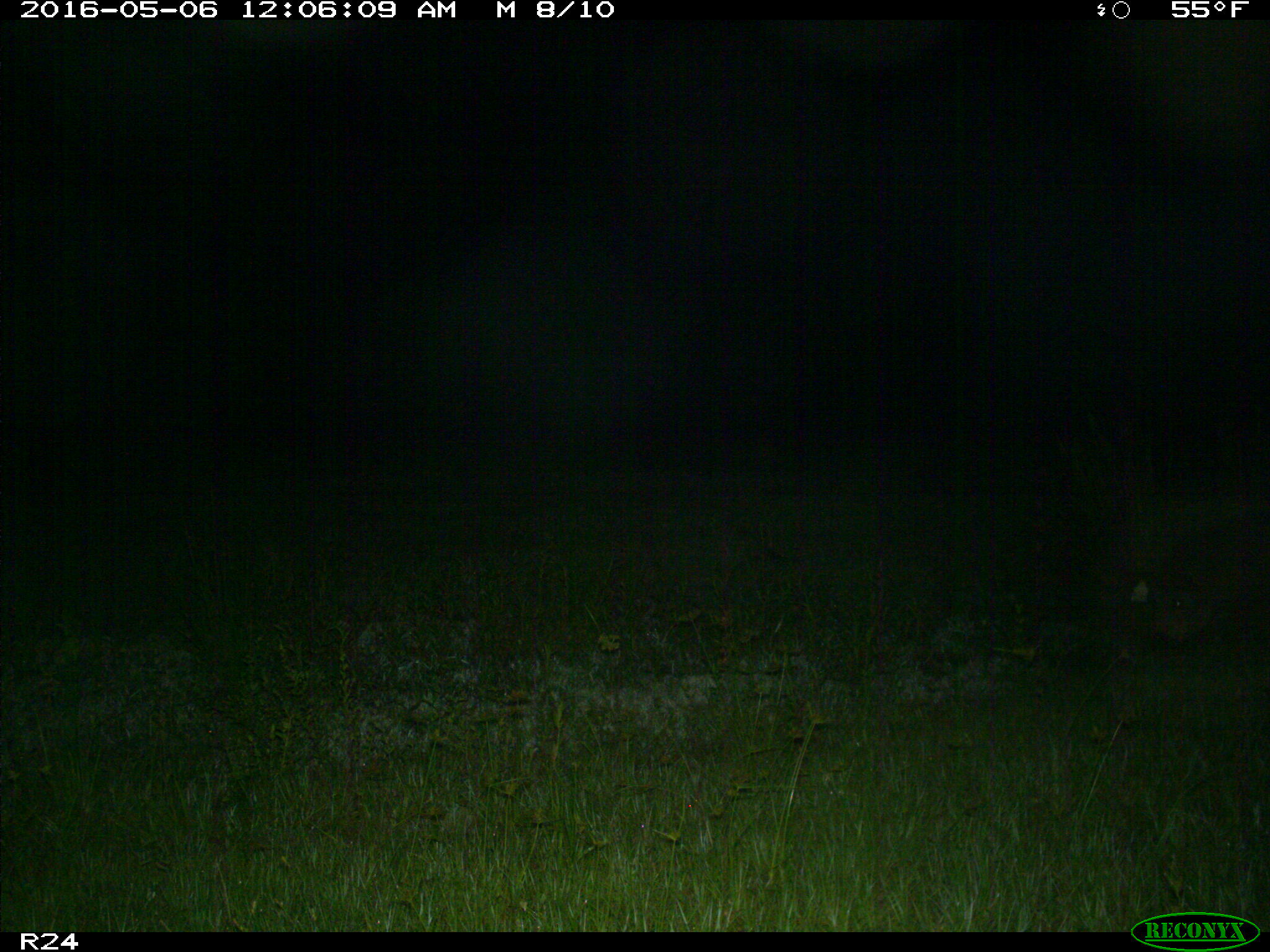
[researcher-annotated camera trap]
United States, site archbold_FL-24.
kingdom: Animalia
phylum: Chordata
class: Mammalia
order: Artiodactyla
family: Suidae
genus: Sus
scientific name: Sus scrofa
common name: wild boar